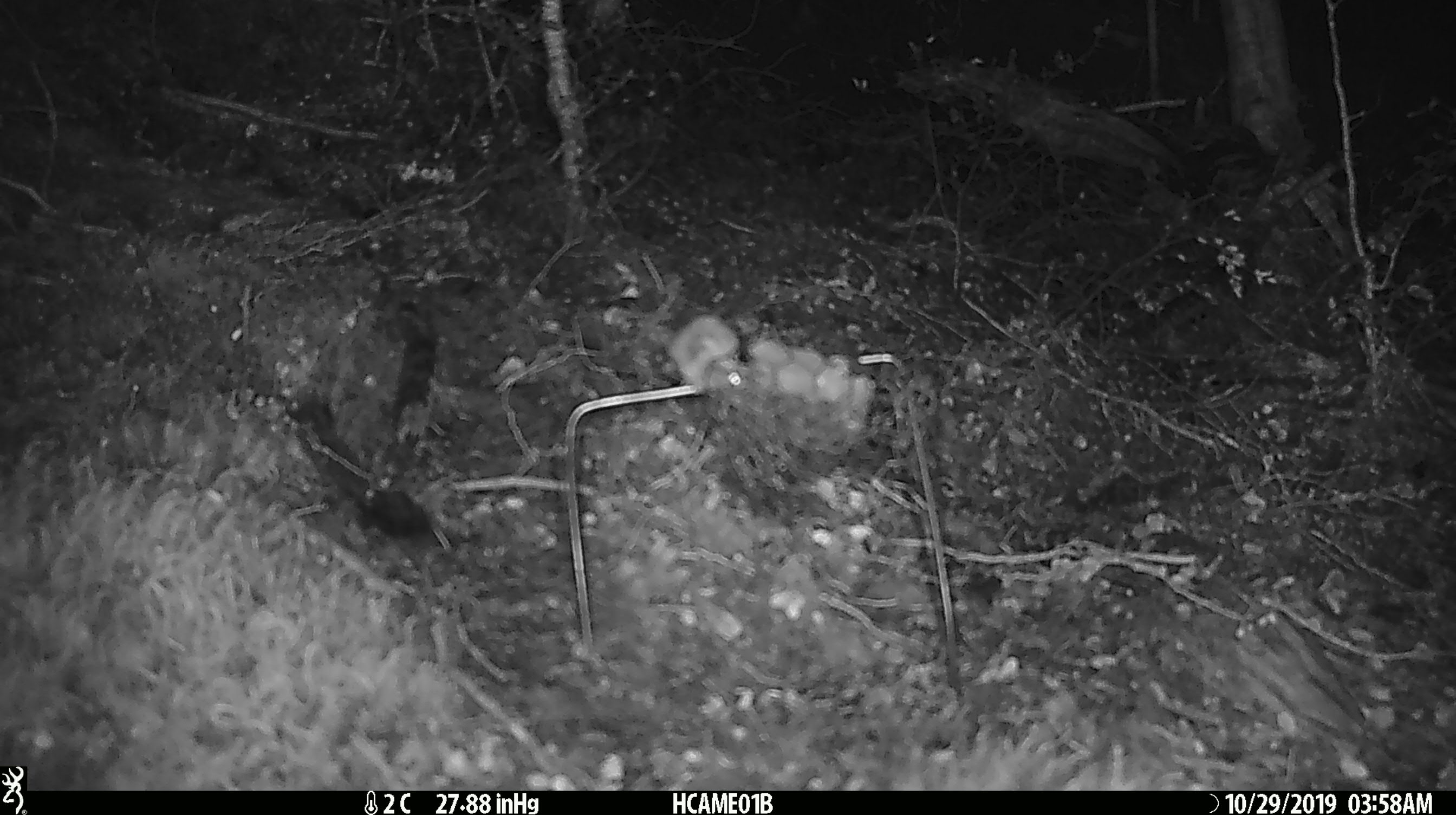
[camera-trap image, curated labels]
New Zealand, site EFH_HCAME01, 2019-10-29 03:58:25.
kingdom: Animalia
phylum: Chordata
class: Mammalia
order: Rodentia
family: Muridae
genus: Mus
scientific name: Mus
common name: mouse